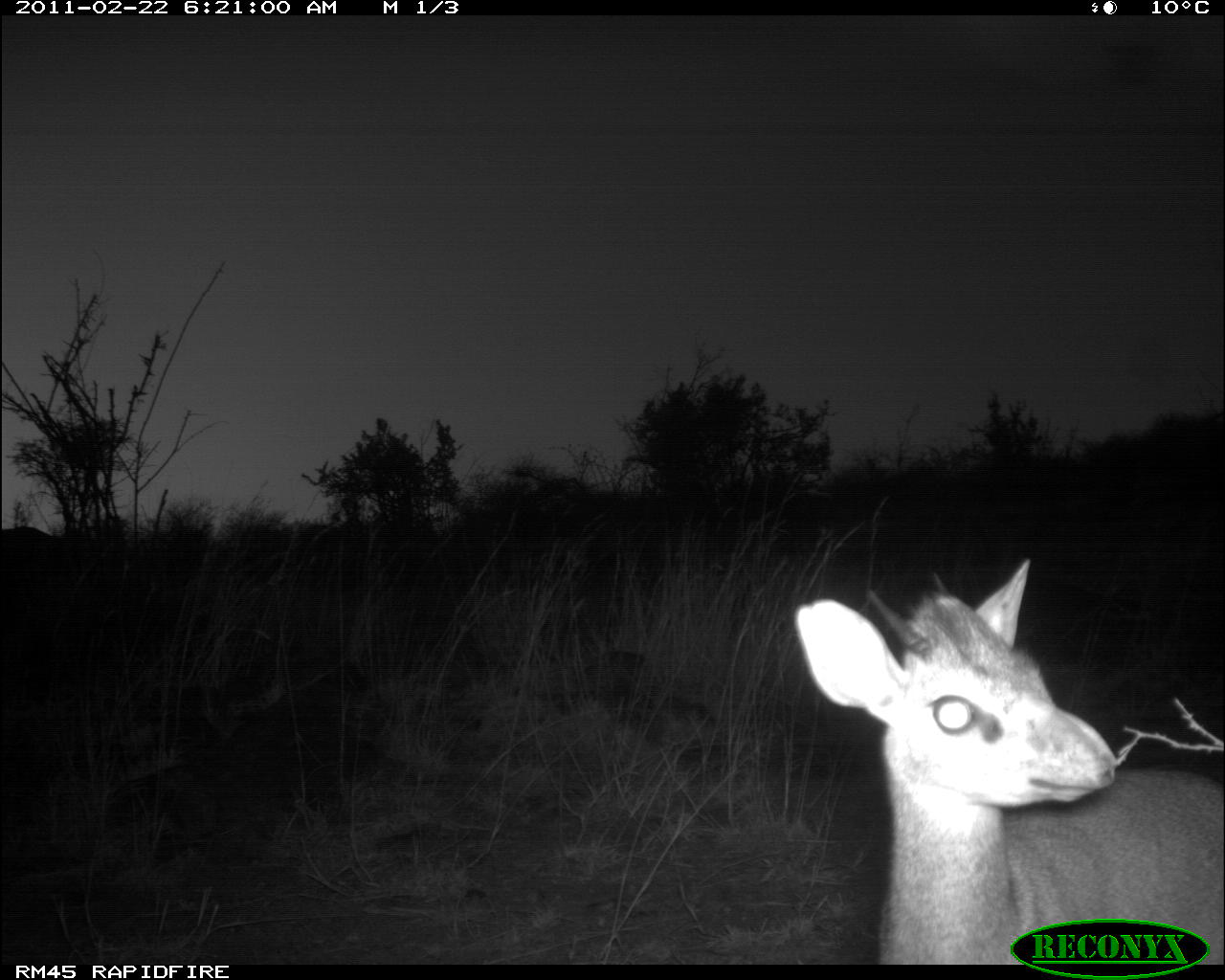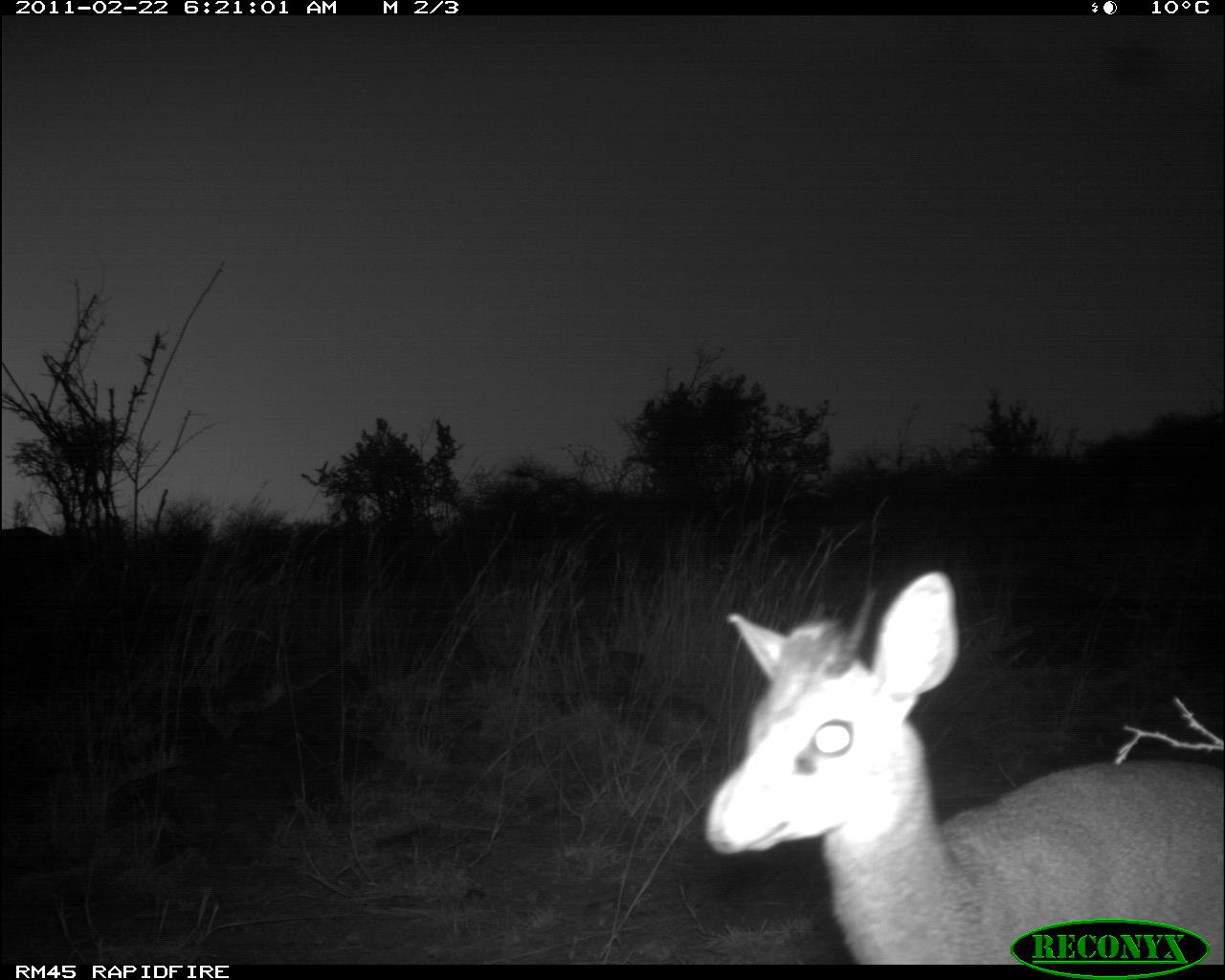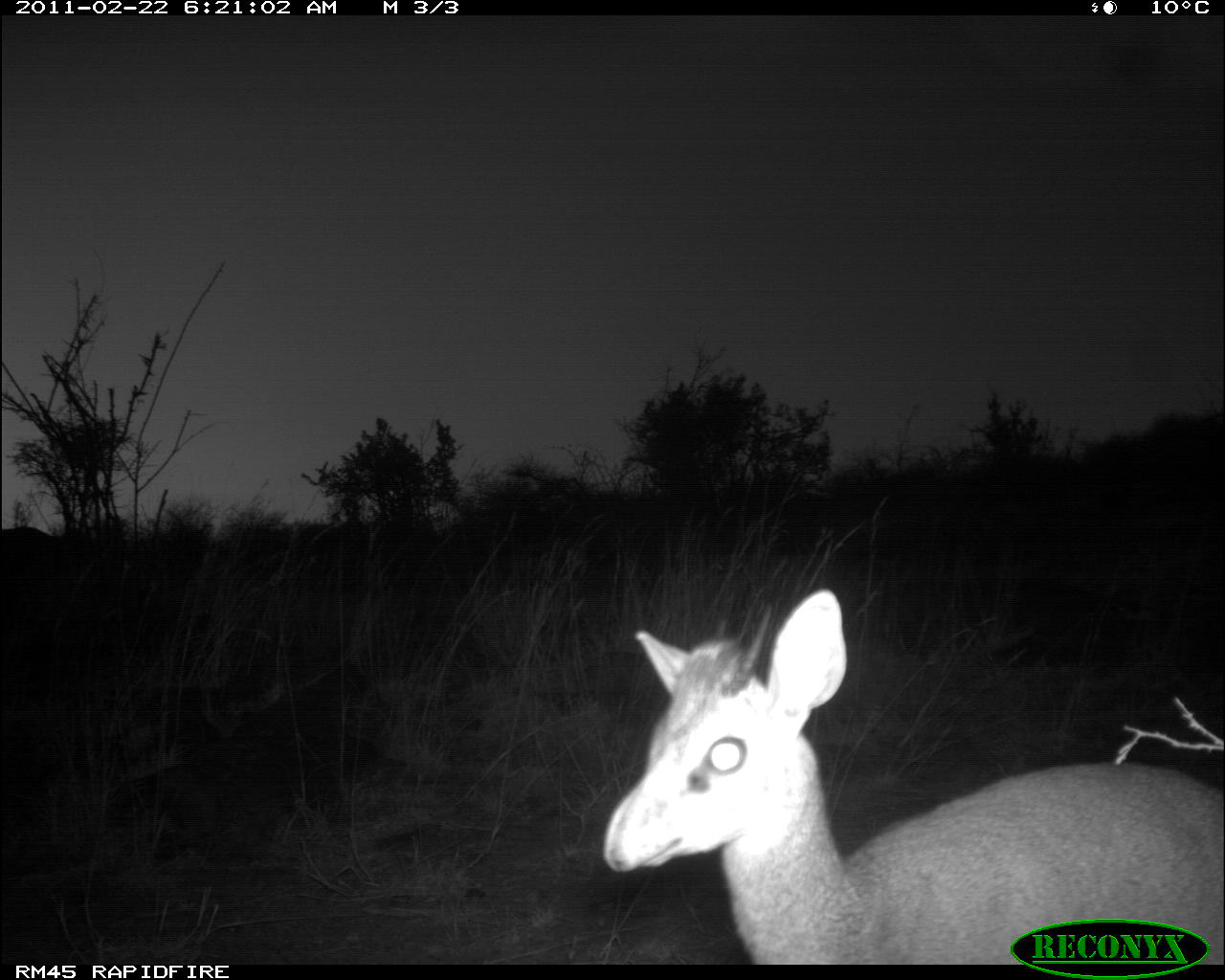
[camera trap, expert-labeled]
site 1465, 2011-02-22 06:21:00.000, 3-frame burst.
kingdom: Animalia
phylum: Chordata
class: Mammalia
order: Artiodactyla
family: Bovidae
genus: Madoqua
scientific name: Madoqua guentheri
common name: günther's dik-dik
Madoqua guentheri (günther's dik-dik), count 1.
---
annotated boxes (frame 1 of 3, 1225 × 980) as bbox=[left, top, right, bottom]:
madoqua guentheri: bbox=[793, 554, 1225, 964]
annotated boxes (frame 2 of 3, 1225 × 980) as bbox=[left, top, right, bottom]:
madoqua guentheri: bbox=[700, 567, 1225, 964]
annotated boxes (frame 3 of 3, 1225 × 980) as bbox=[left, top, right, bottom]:
madoqua guentheri: bbox=[599, 585, 1222, 965]